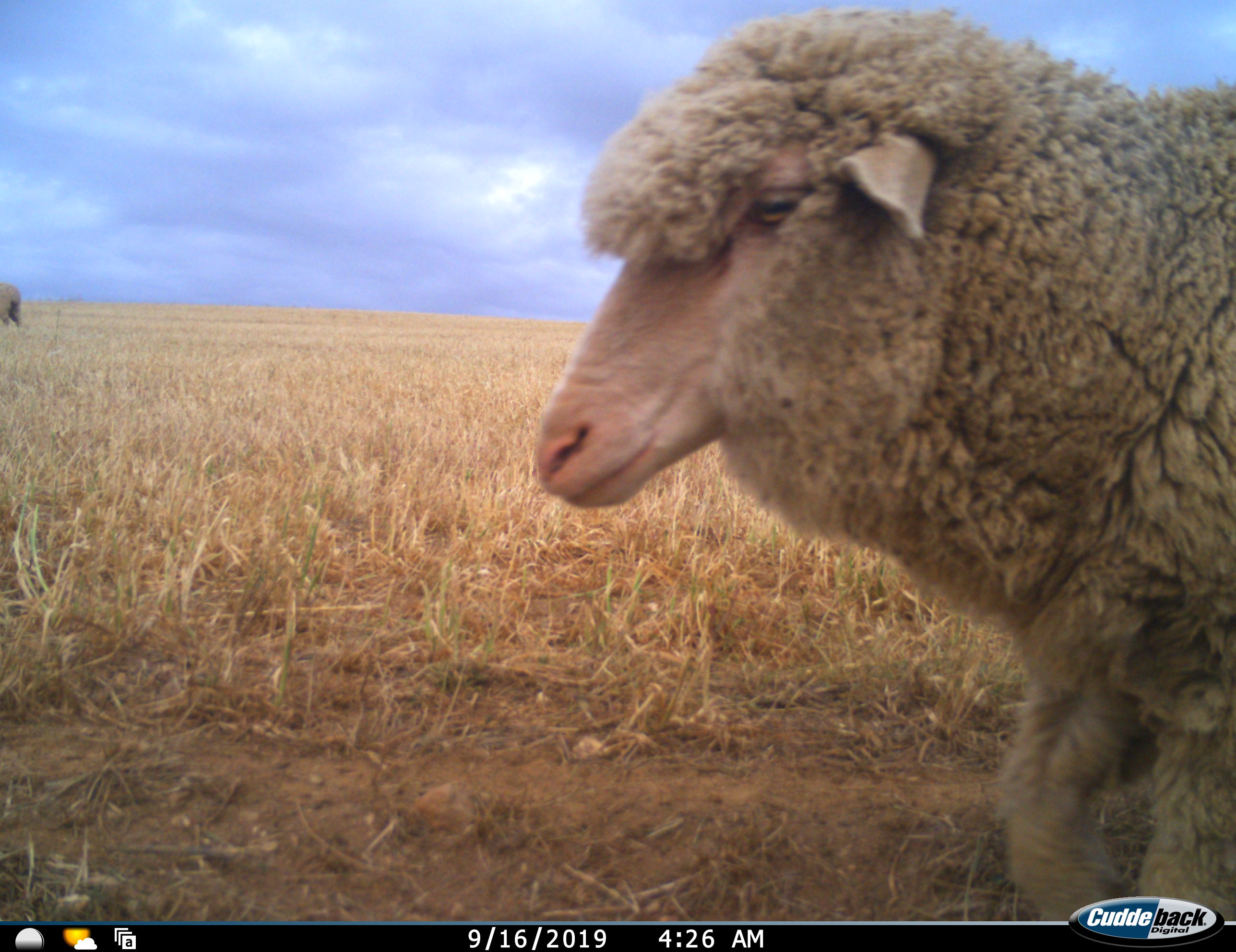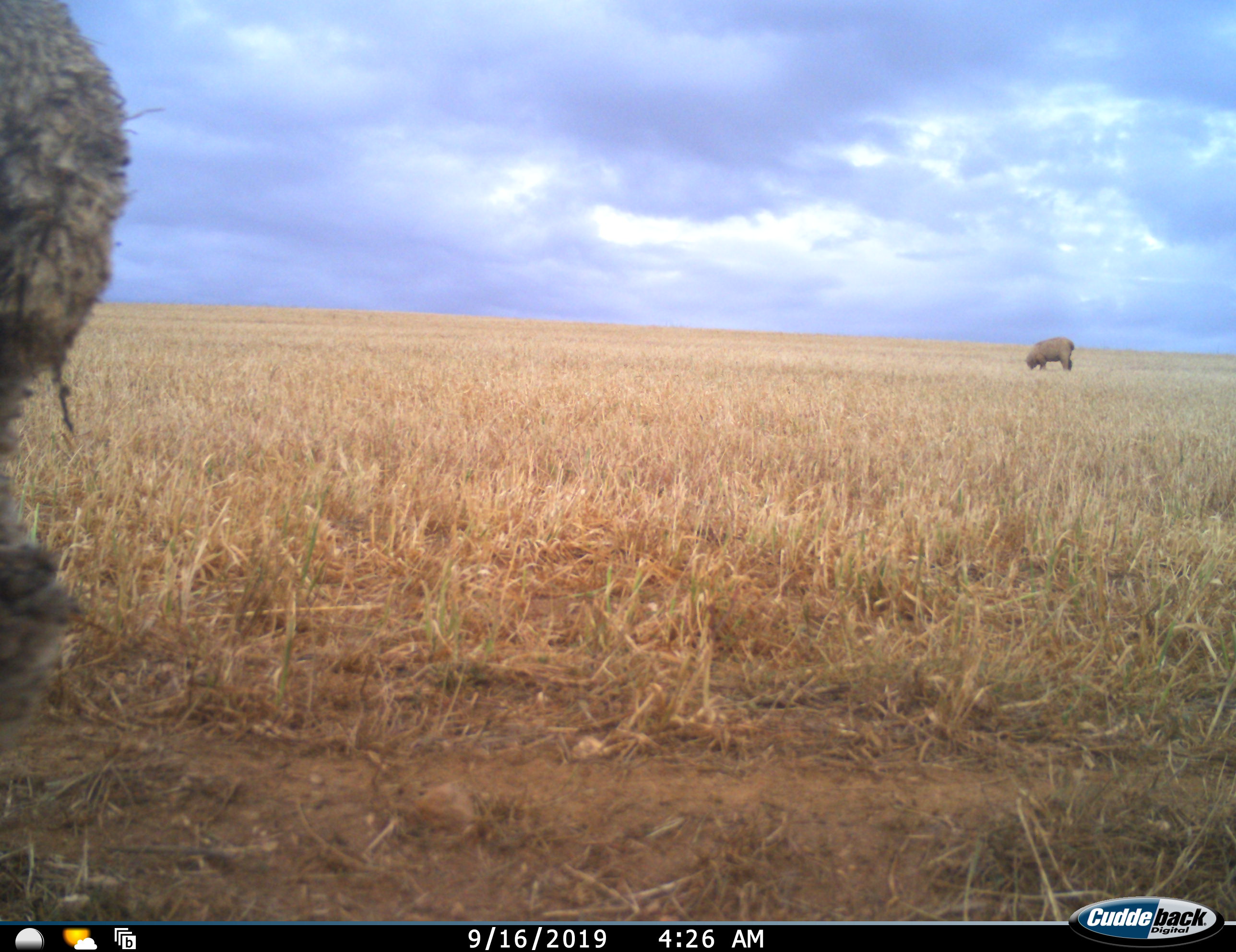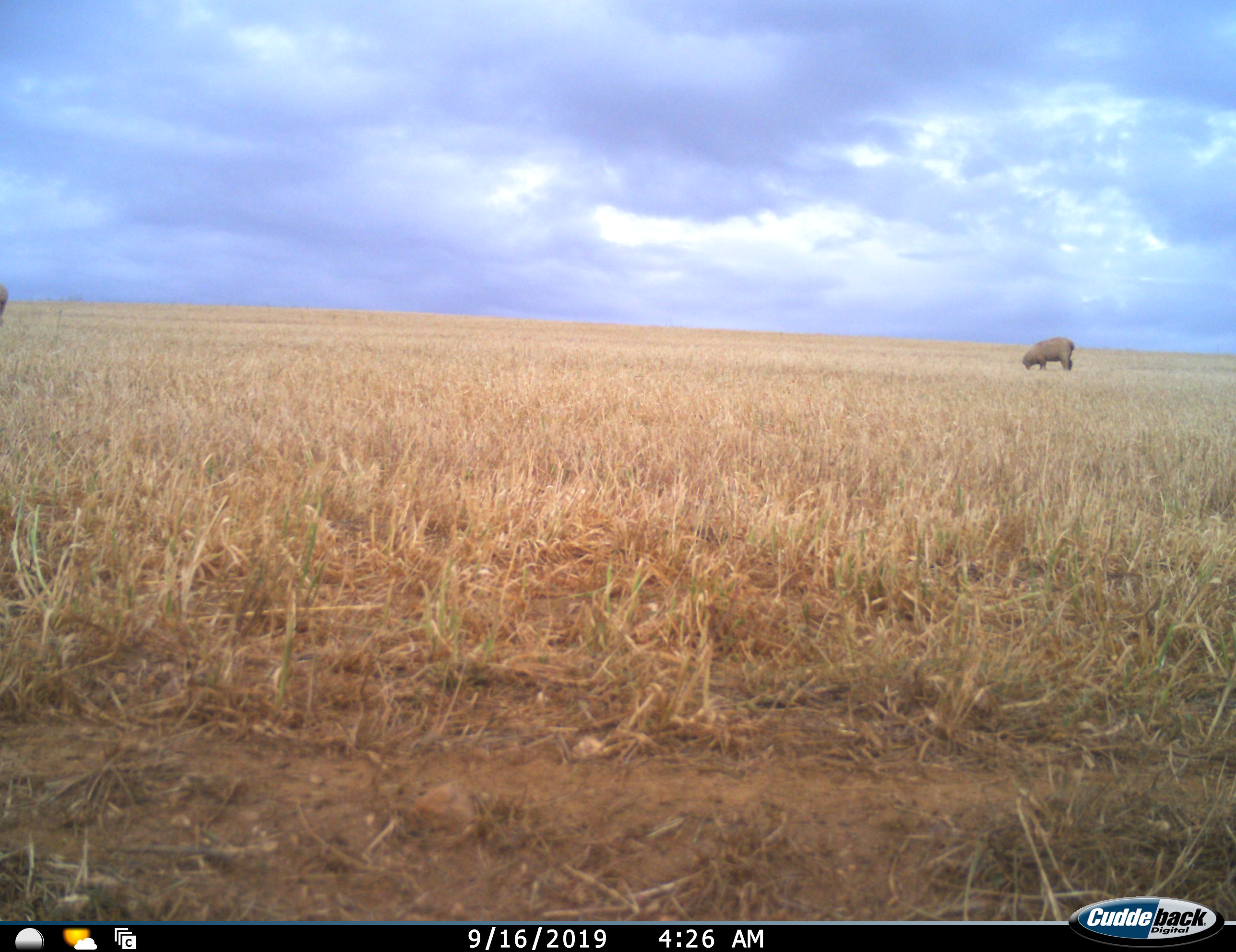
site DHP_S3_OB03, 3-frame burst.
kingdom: Animalia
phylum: Chordata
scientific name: Vertebrata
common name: domestic animal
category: domesticanimal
Domesticanimal (domestic animal) (Vertebrata), count 3. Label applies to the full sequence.